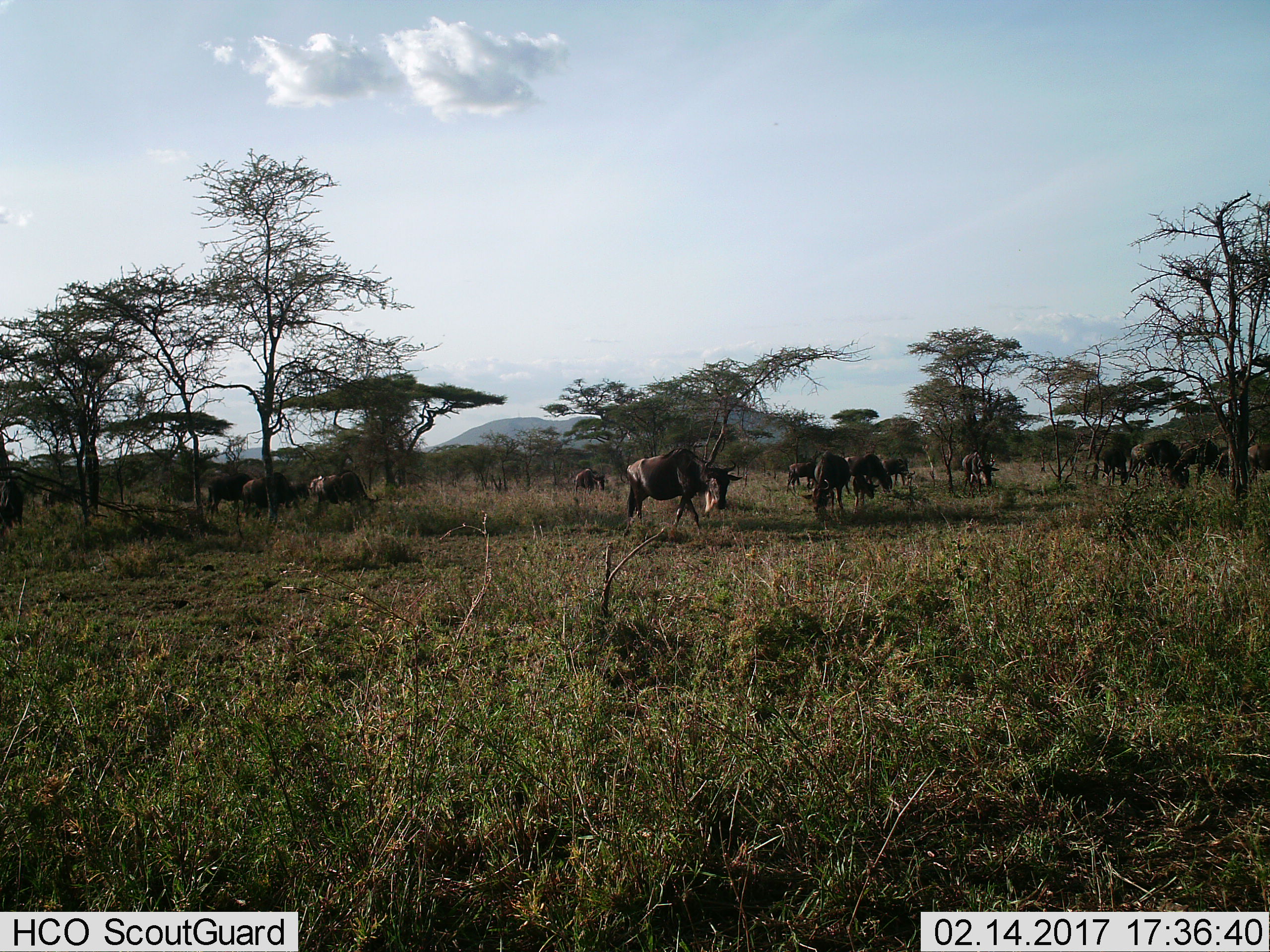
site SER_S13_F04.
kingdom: Animalia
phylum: Chordata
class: Mammalia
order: Artiodactyla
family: Bovidae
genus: Connochaetes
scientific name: Connochaetes taurinus taurinus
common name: blue wildebeest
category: wildebeestblue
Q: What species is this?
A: Wildebeestblue (blue wildebeest) (Connochaetes taurinus taurinus).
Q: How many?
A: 11-50.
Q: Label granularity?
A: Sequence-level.